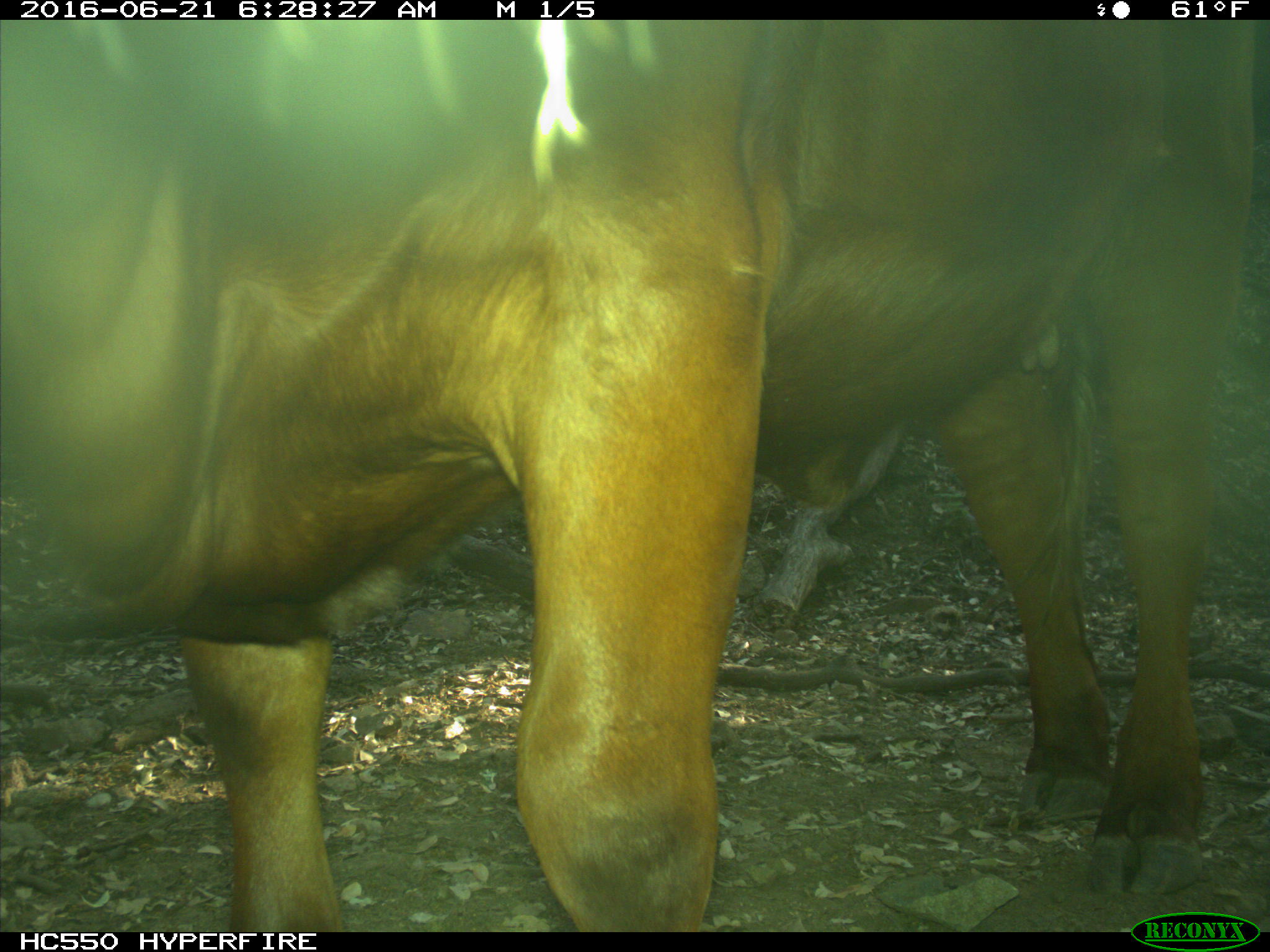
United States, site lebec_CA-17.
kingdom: Animalia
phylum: Chordata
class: Mammalia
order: Artiodactyla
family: Bovidae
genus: Bos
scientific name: Bos taurus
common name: domestic cow